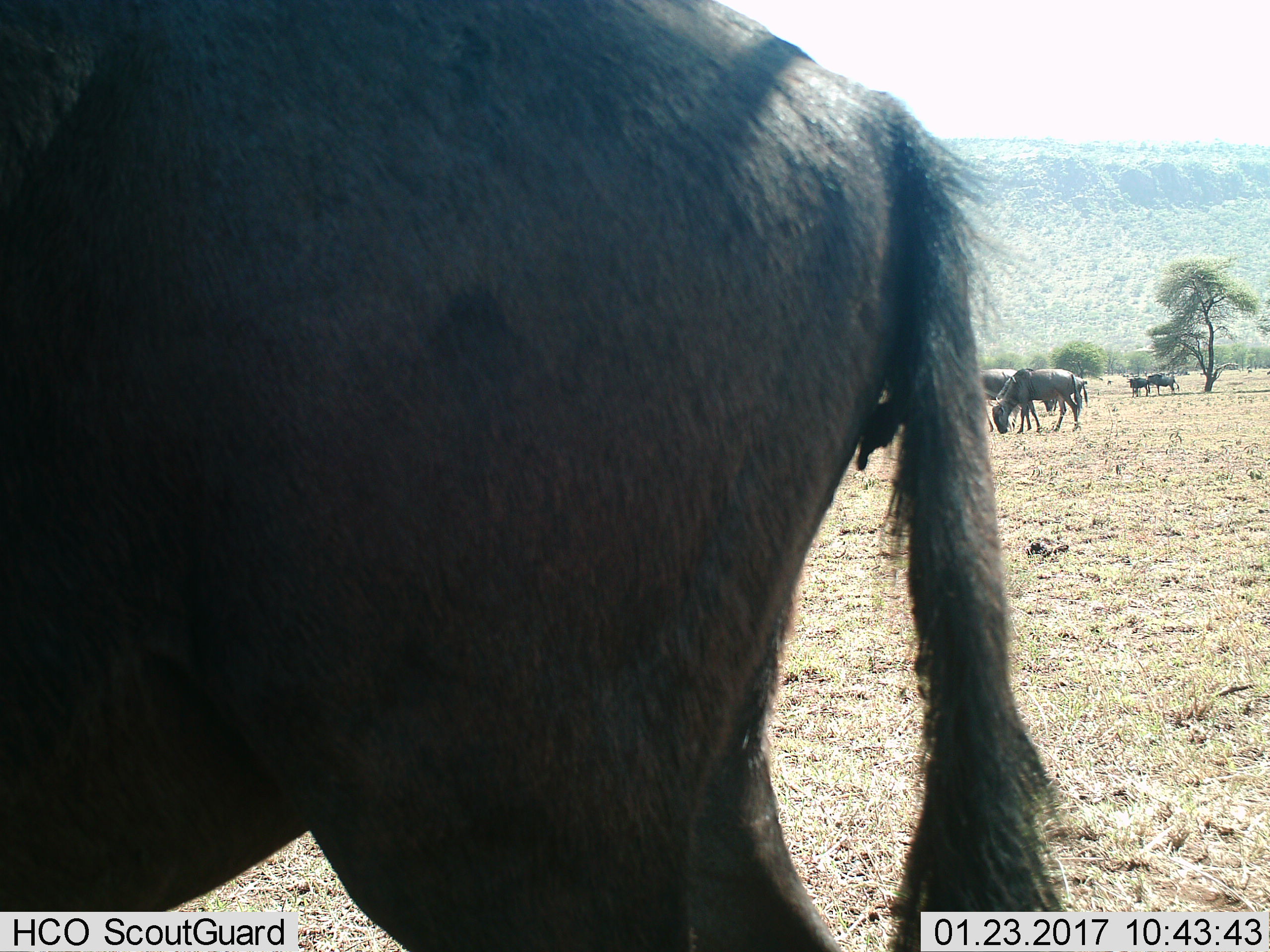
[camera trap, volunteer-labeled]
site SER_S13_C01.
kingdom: Animalia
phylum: Chordata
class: Mammalia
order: Artiodactyla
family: Bovidae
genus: Connochaetes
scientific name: Connochaetes taurinus taurinus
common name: blue wildebeest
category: wildebeestblue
Wildebeestblue (blue wildebeest) (Connochaetes taurinus taurinus), count 5. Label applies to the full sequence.